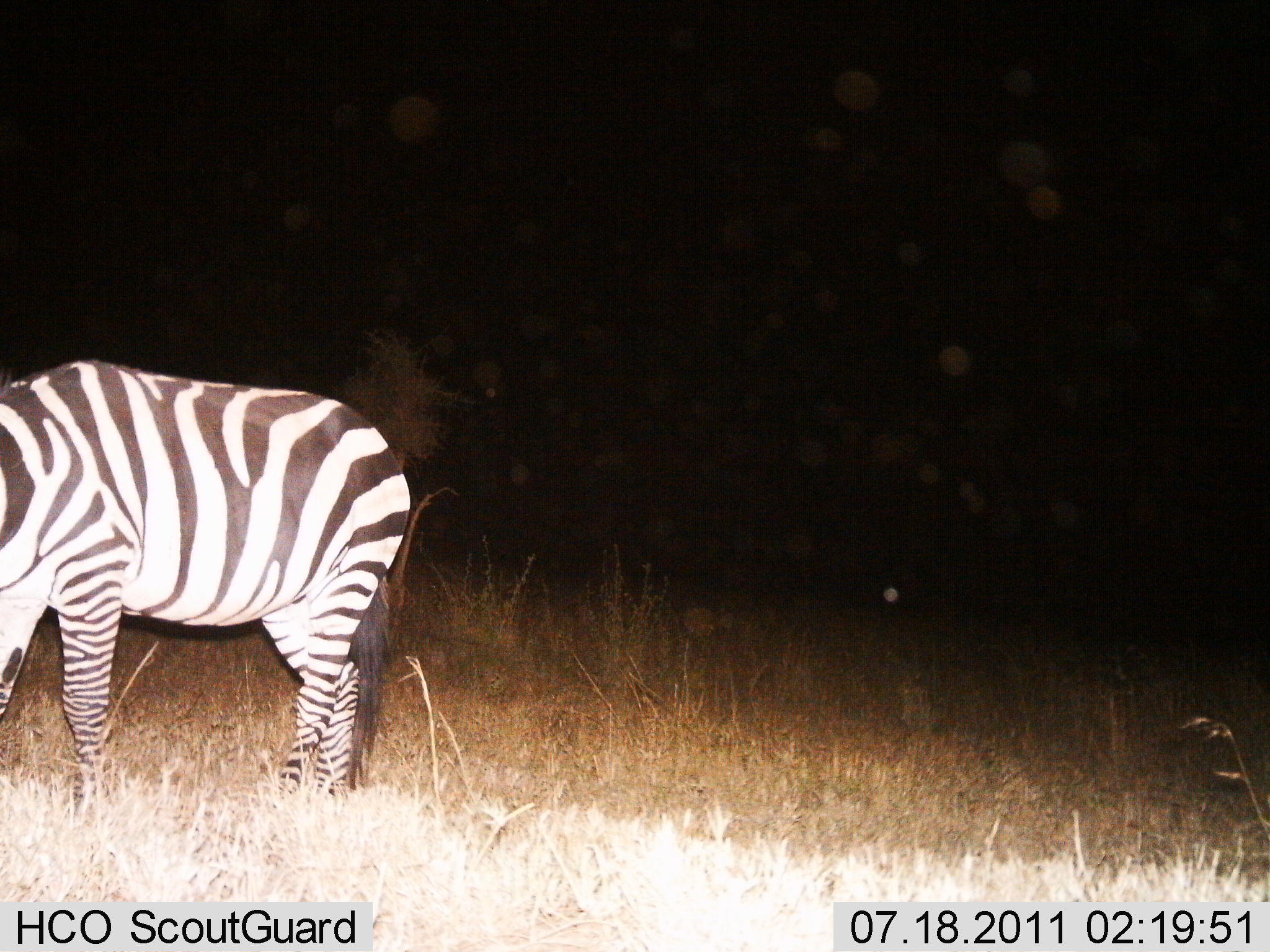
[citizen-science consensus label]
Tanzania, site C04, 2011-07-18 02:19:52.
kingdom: Animalia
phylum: Chordata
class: Mammalia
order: Perissodactyla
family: Equidae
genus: Equus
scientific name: Equus quagga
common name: plains zebra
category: zebra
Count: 1.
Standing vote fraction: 73%.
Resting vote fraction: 0%.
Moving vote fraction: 0%.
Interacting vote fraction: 0%.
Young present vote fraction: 0%.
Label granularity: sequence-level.